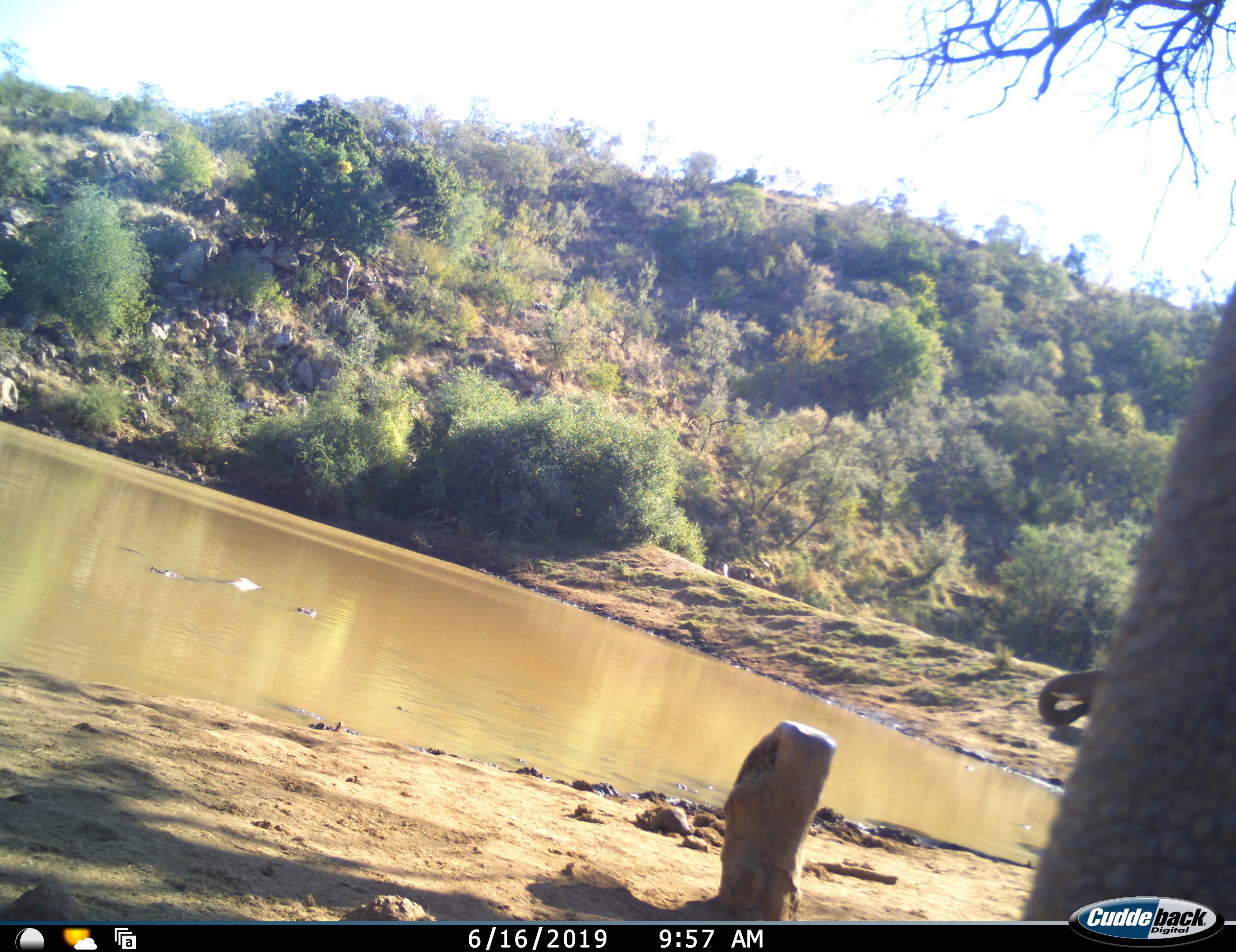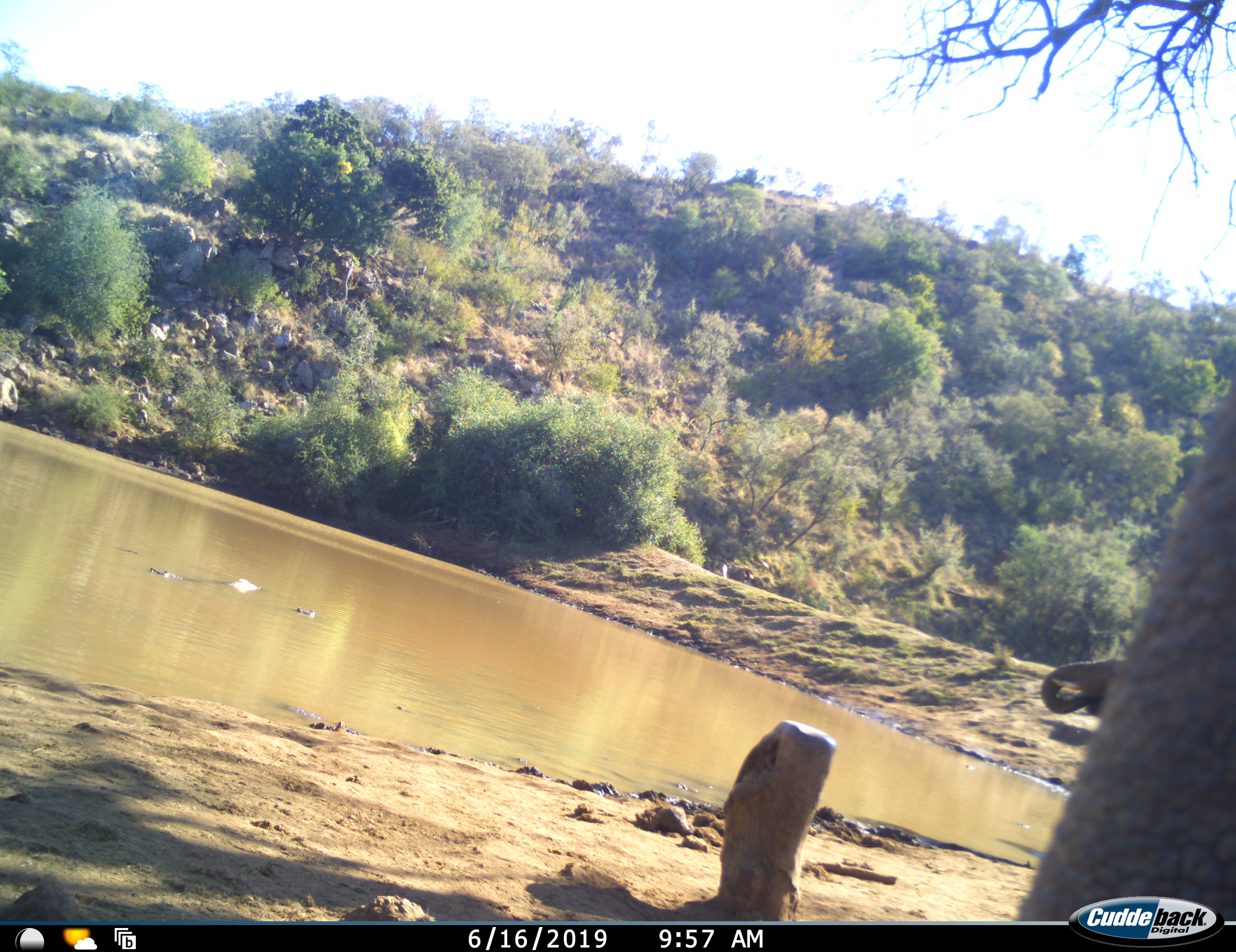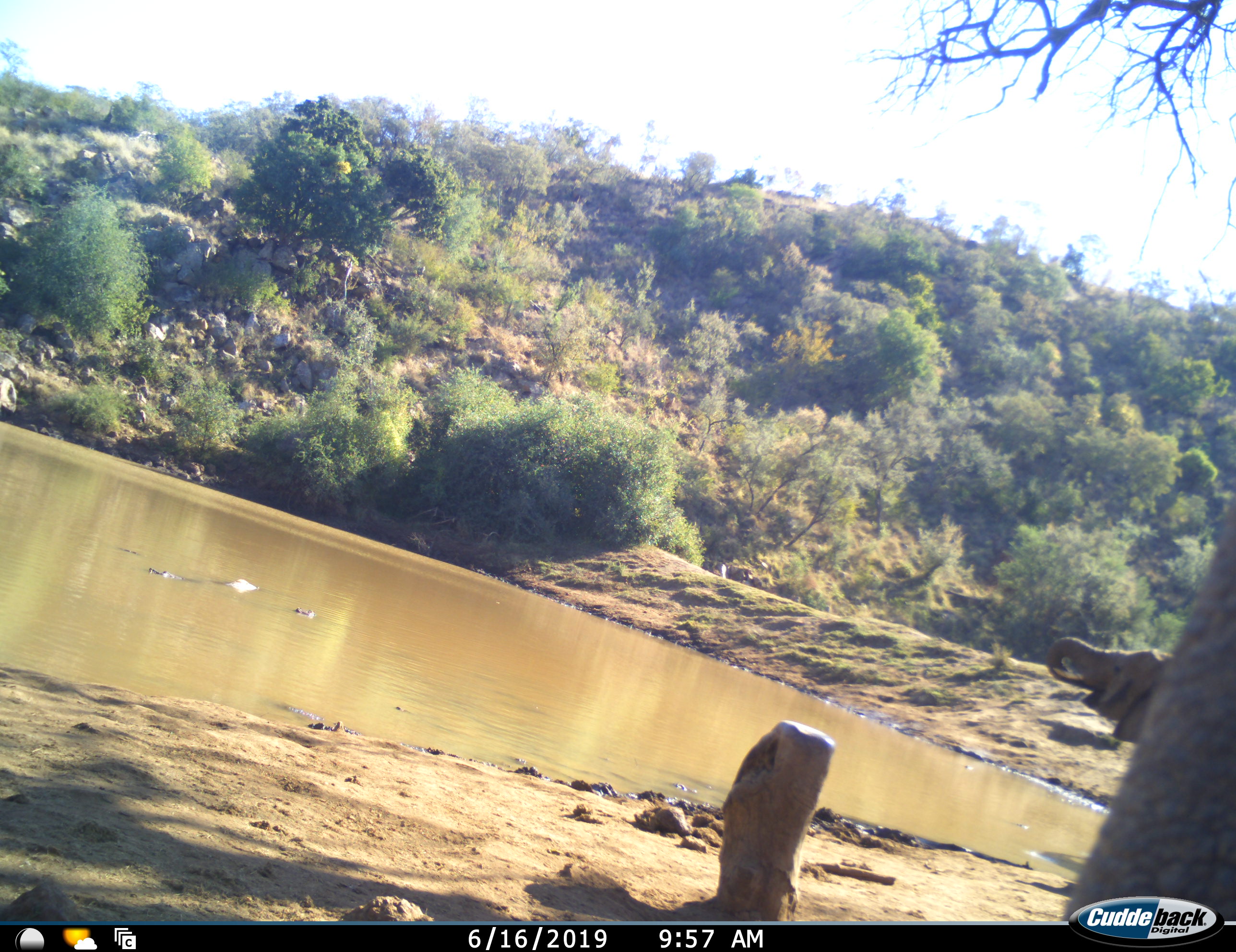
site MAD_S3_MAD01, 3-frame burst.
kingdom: Animalia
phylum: Chordata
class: Mammalia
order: Proboscidea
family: Elephantidae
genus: Loxodonta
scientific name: Loxodonta africana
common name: african bush elephant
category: elephant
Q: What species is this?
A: Elephant (african bush elephant) (Loxodonta africana).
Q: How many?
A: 2.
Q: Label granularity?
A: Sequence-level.